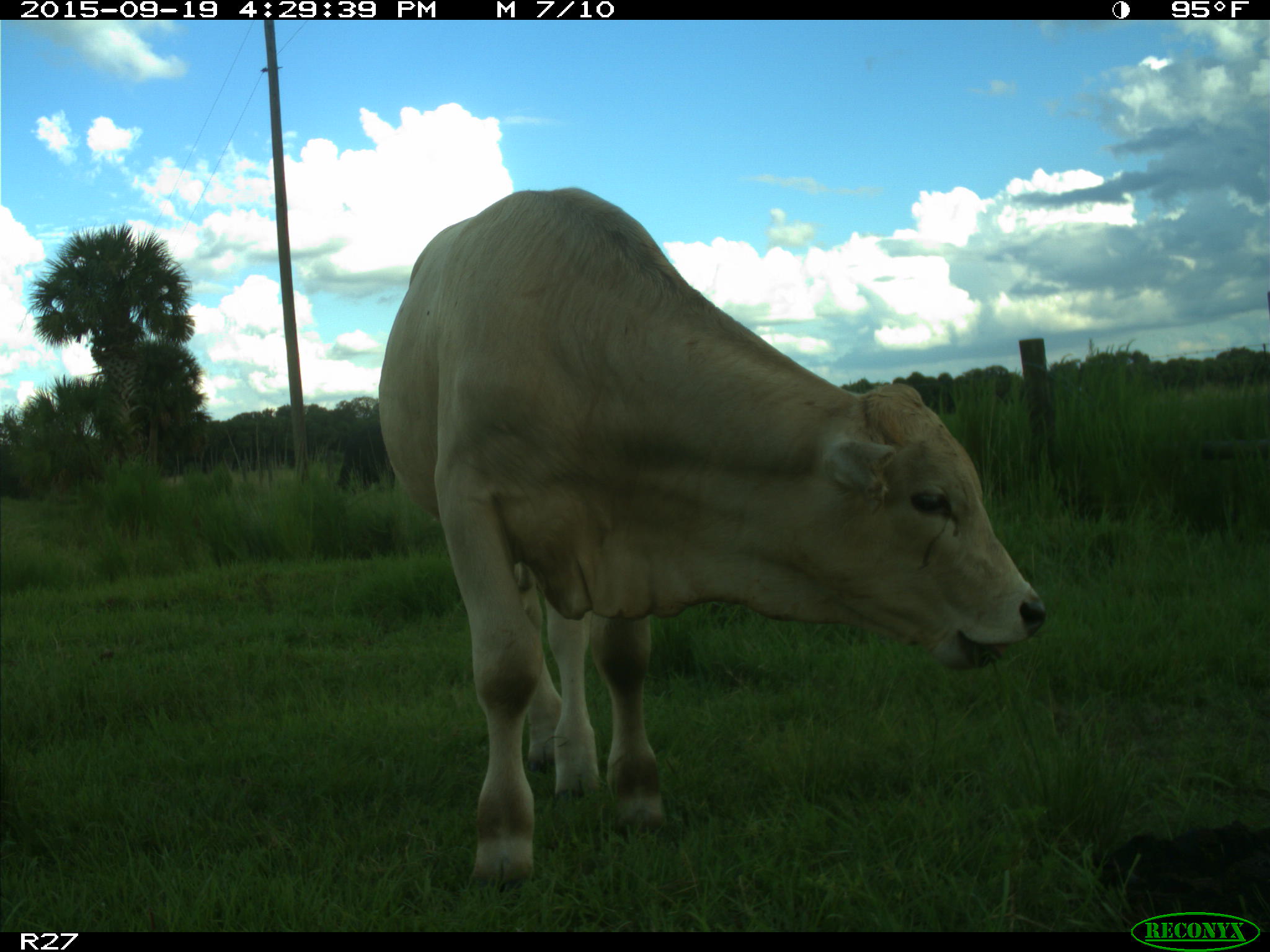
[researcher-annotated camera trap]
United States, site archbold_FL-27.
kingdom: Animalia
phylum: Chordata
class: Mammalia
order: Artiodactyla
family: Bovidae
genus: Bos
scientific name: Bos taurus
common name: domestic cow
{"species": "Bos taurus (domestic cow)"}